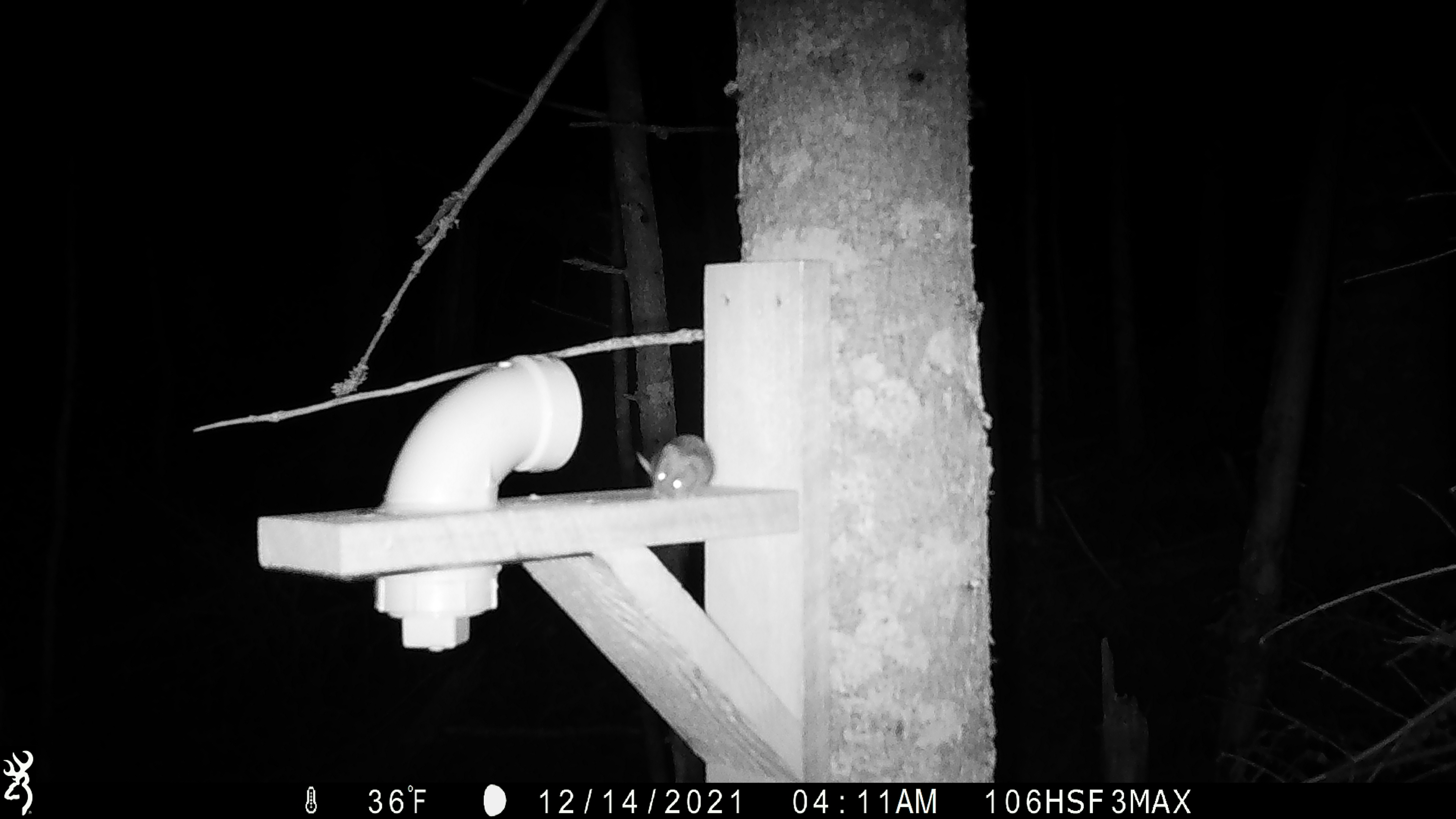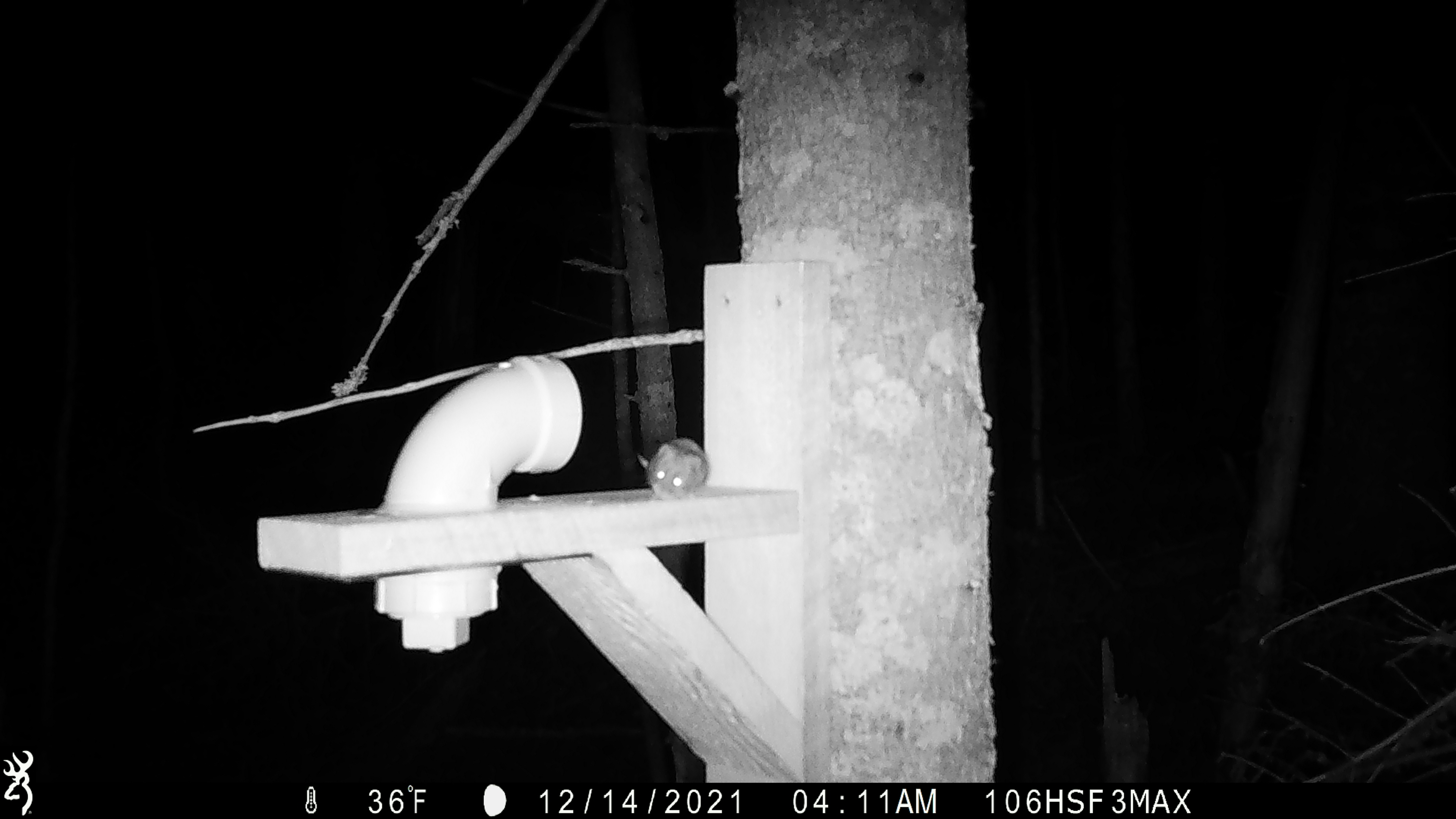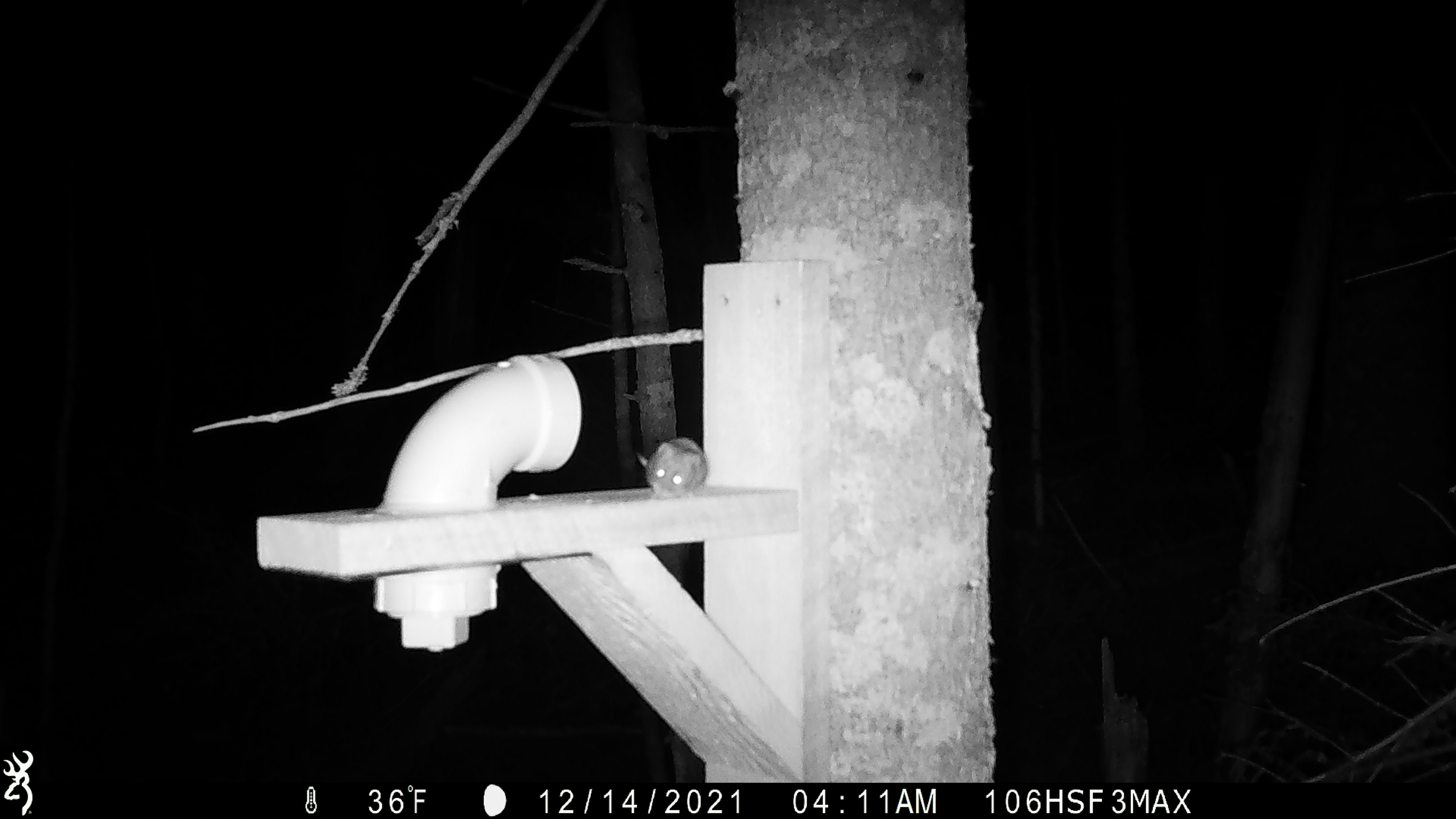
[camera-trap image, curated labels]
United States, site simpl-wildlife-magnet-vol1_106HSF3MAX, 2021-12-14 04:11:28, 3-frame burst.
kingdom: Animalia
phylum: Chordata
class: Mammalia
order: Rodentia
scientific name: Rodentia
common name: mouse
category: mouse sp.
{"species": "mouse sp. (mouse) (Rodentia)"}